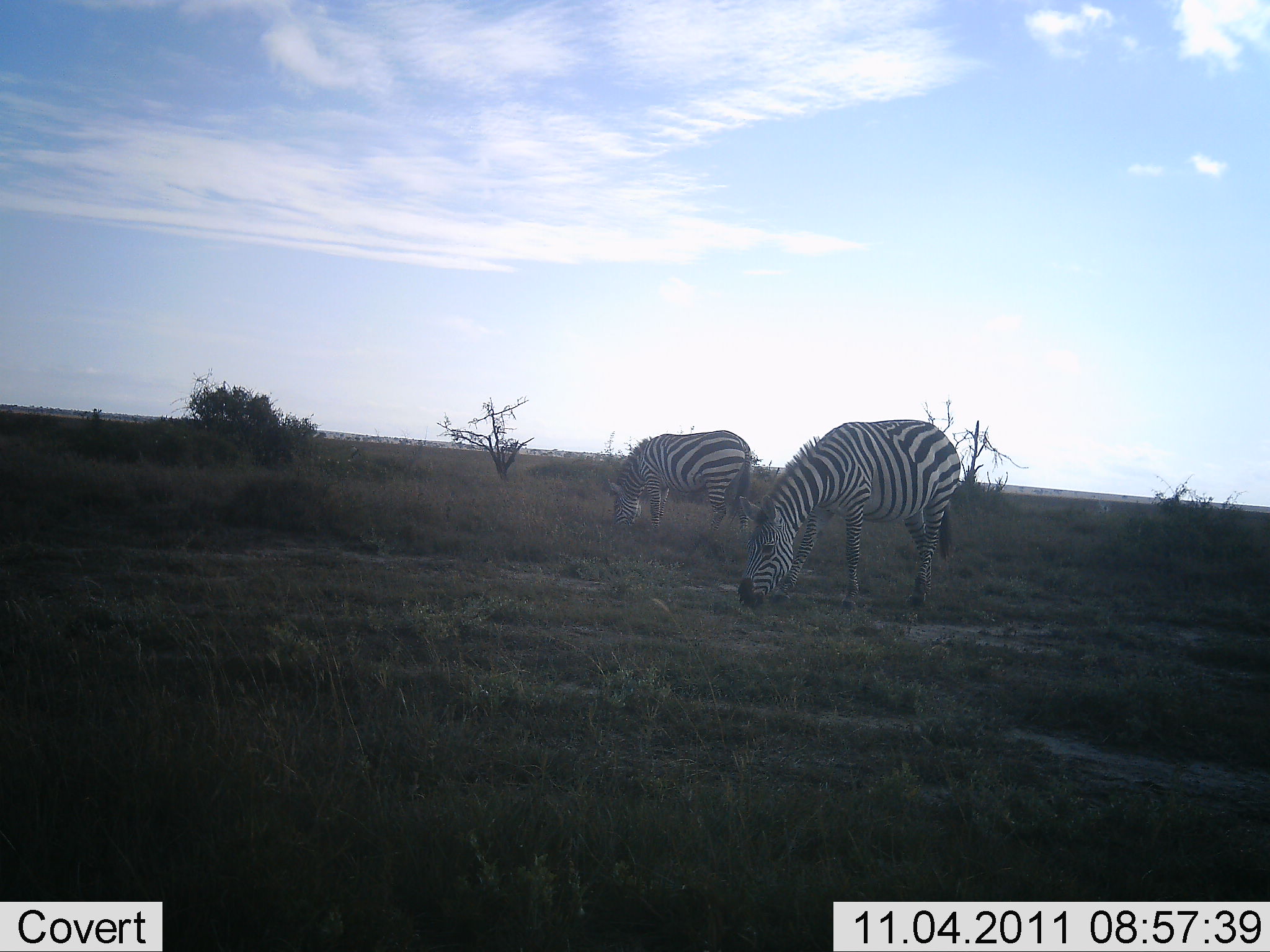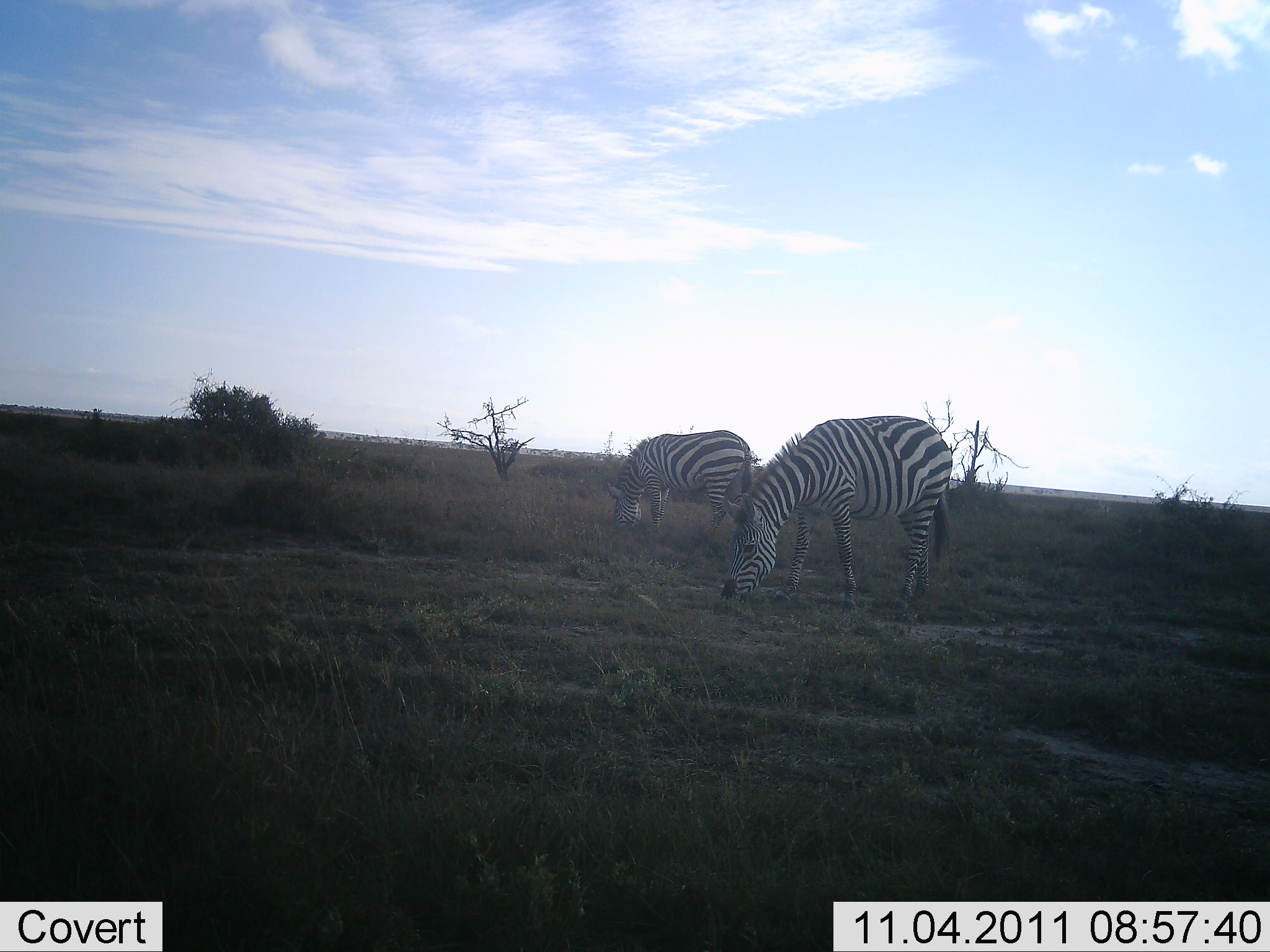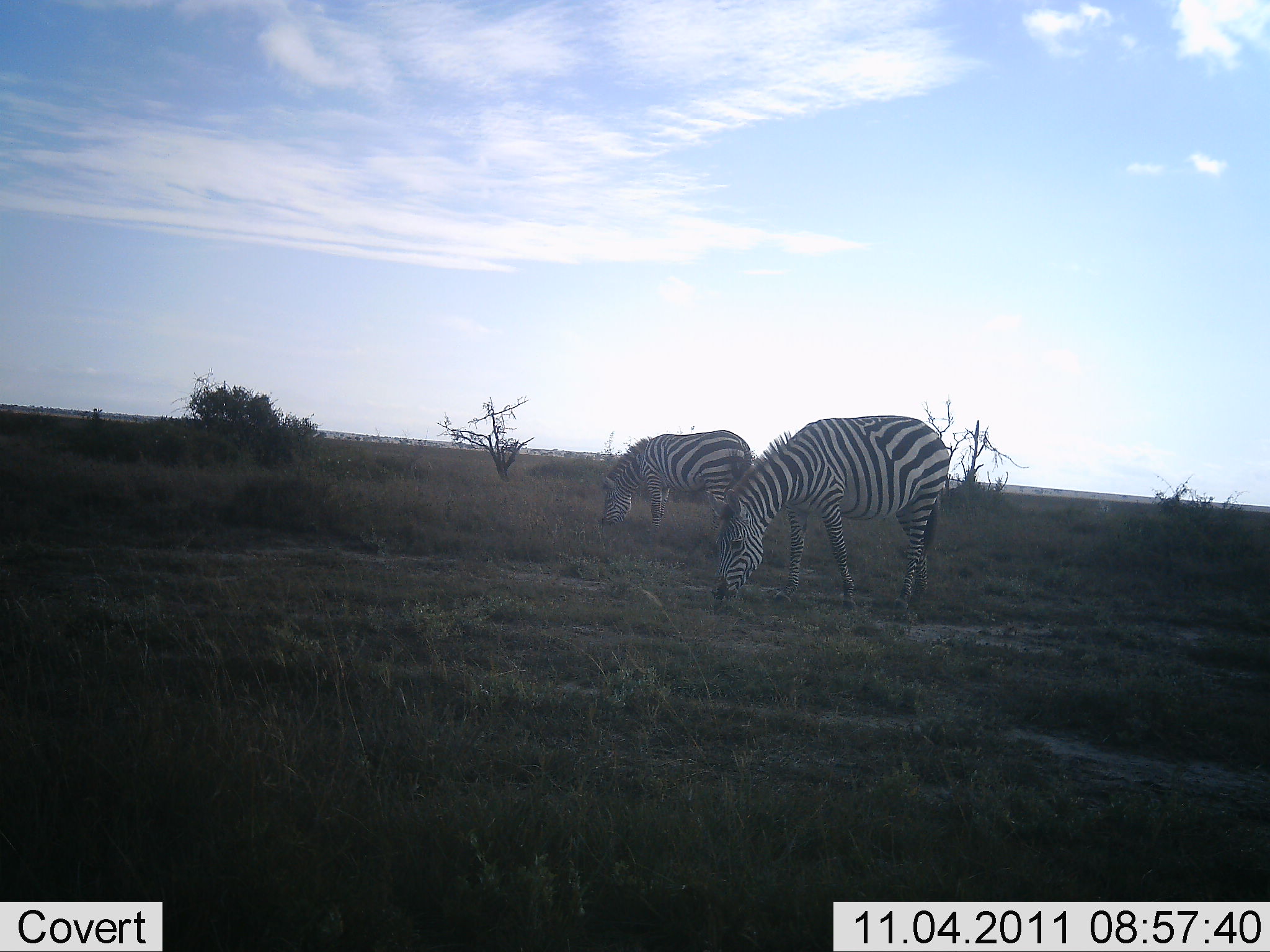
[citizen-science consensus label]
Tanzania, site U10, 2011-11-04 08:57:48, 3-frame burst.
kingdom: Animalia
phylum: Chordata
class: Mammalia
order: Perissodactyla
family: Equidae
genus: Equus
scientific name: Equus quagga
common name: plains zebra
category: zebra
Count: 2.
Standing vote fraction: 18%.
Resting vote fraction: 0%.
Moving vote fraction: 0%.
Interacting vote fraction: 0%.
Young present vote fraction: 0%.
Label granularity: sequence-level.